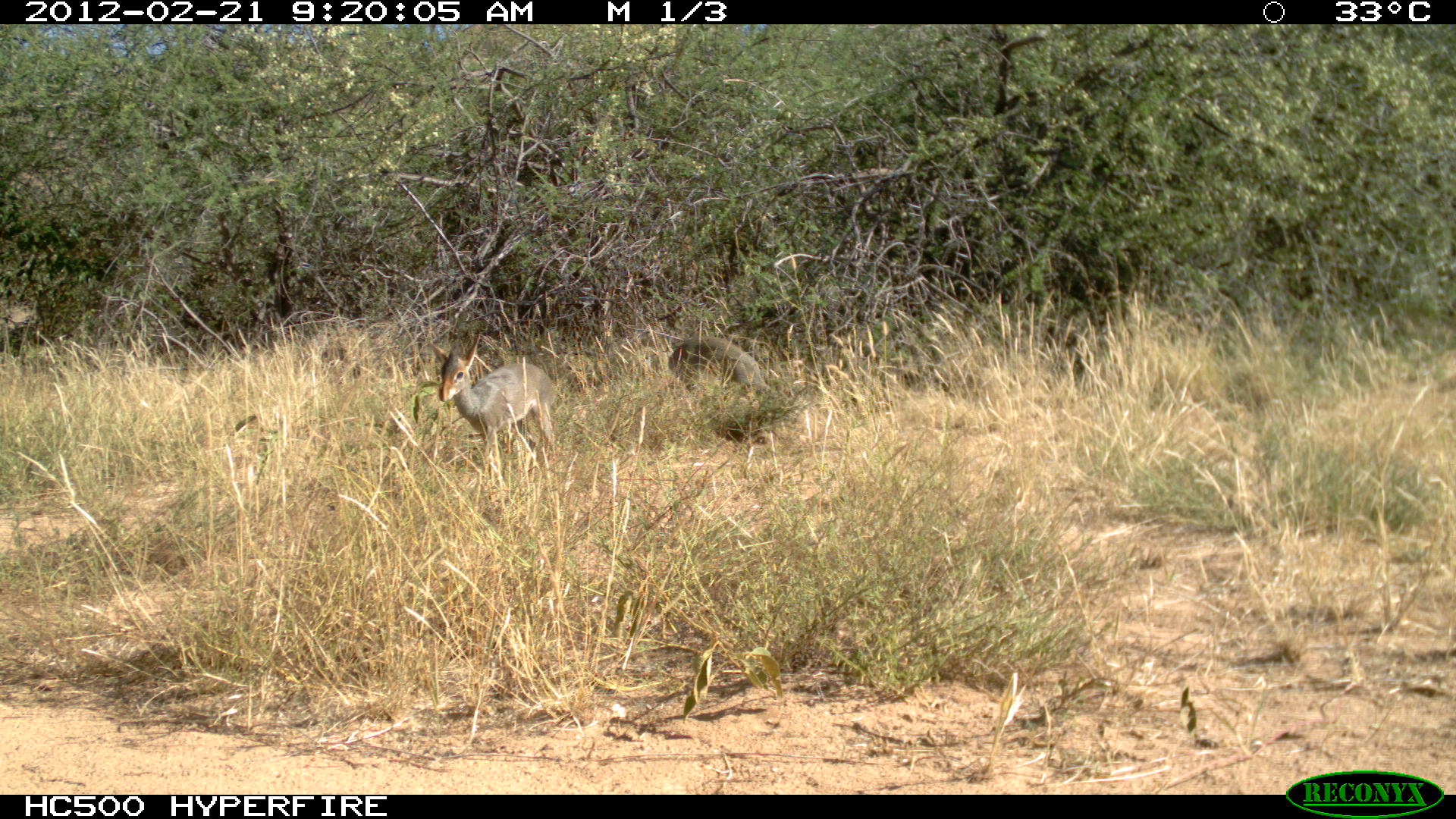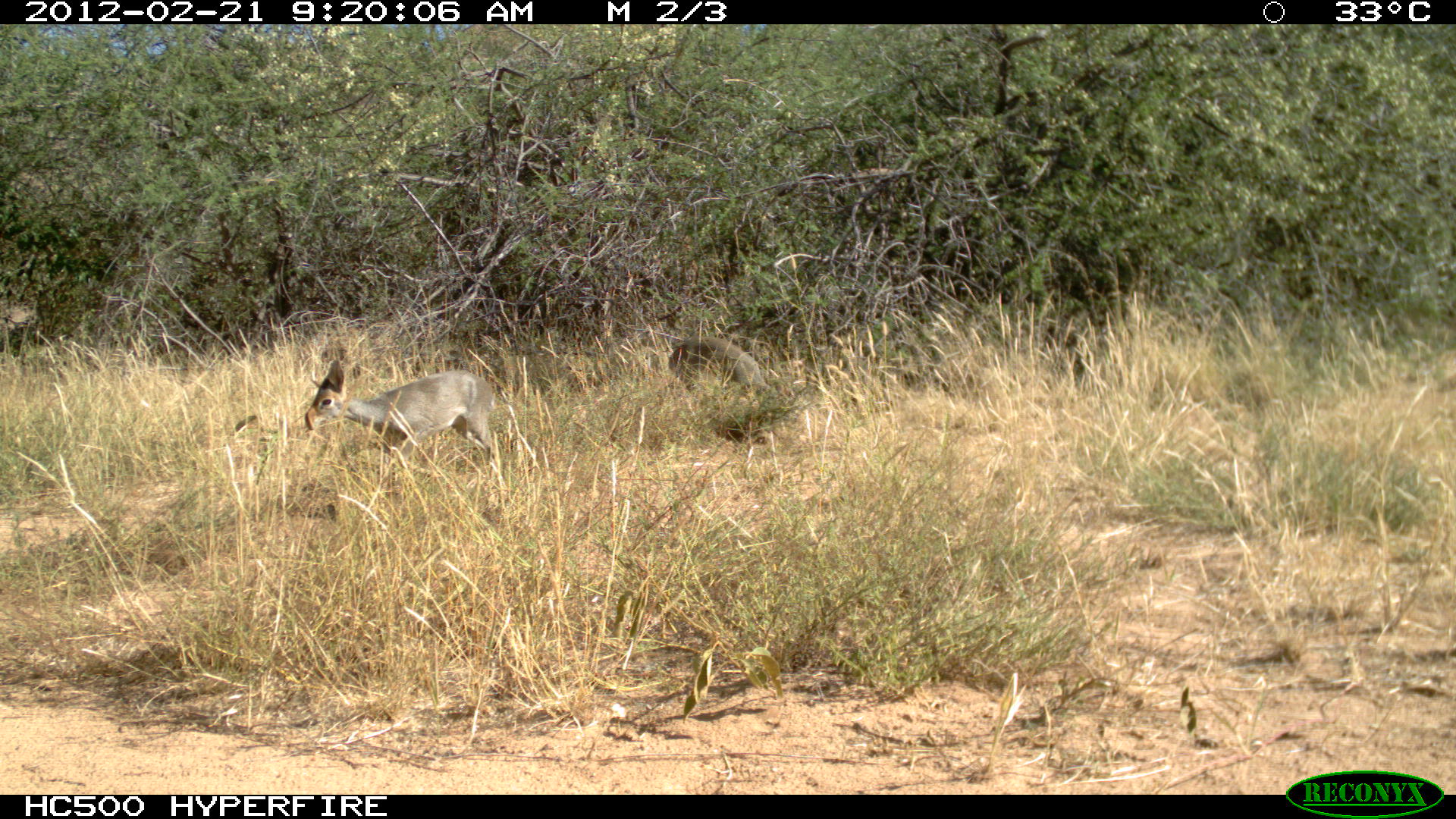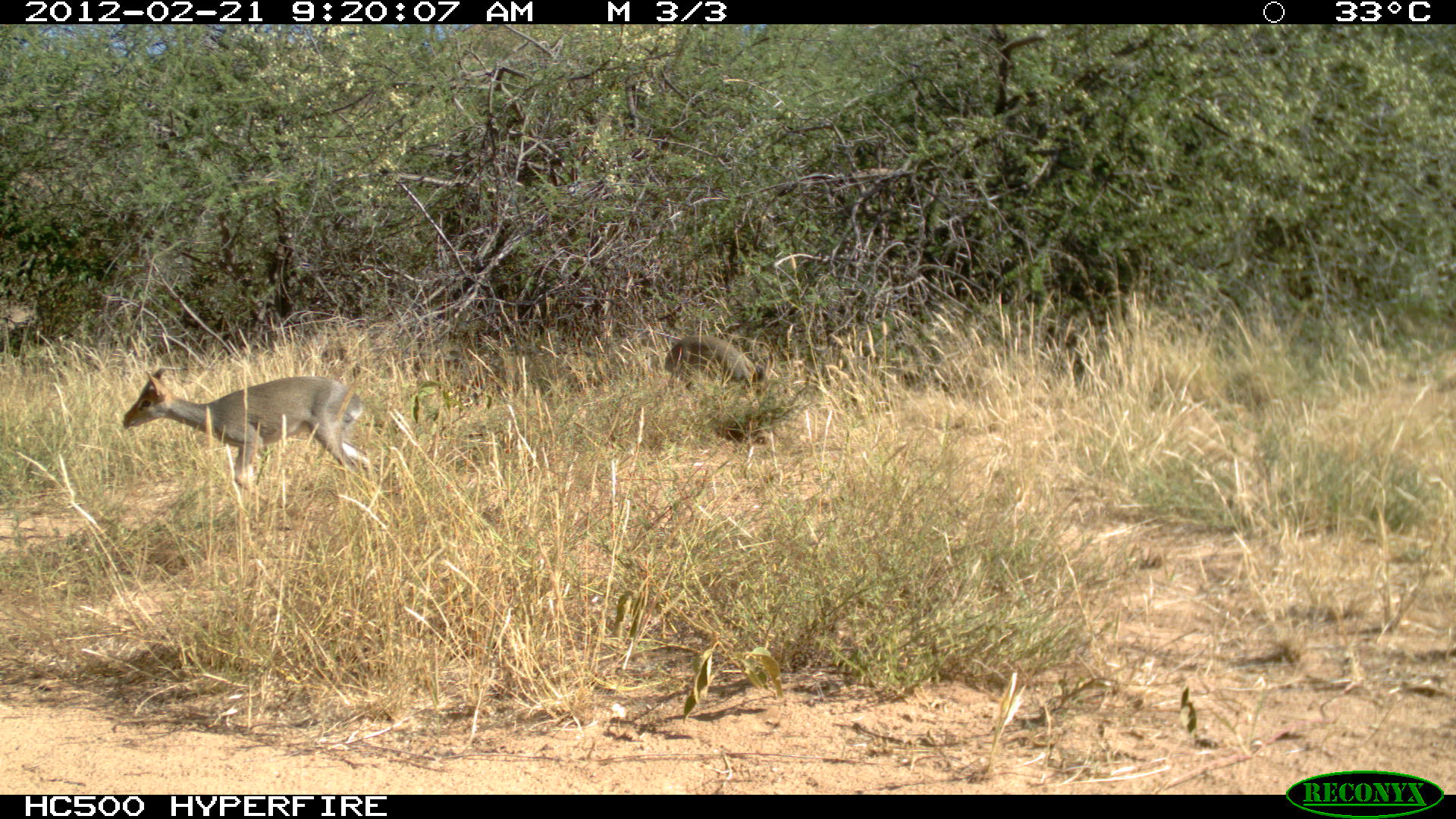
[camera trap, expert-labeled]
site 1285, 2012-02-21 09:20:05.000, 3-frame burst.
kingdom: Animalia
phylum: Chordata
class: Mammalia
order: Artiodactyla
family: Bovidae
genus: Madoqua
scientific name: Madoqua guentheri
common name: günther's dik-dik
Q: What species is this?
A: Madoqua guentheri (günther's dik-dik).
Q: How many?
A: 2.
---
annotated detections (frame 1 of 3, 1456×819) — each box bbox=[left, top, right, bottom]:
madoqua guentheri: bbox=[428, 332, 556, 477]; bbox=[668, 335, 771, 392]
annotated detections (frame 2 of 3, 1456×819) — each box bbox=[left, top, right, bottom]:
madoqua guentheri: bbox=[304, 358, 500, 480]; bbox=[668, 335, 771, 395]